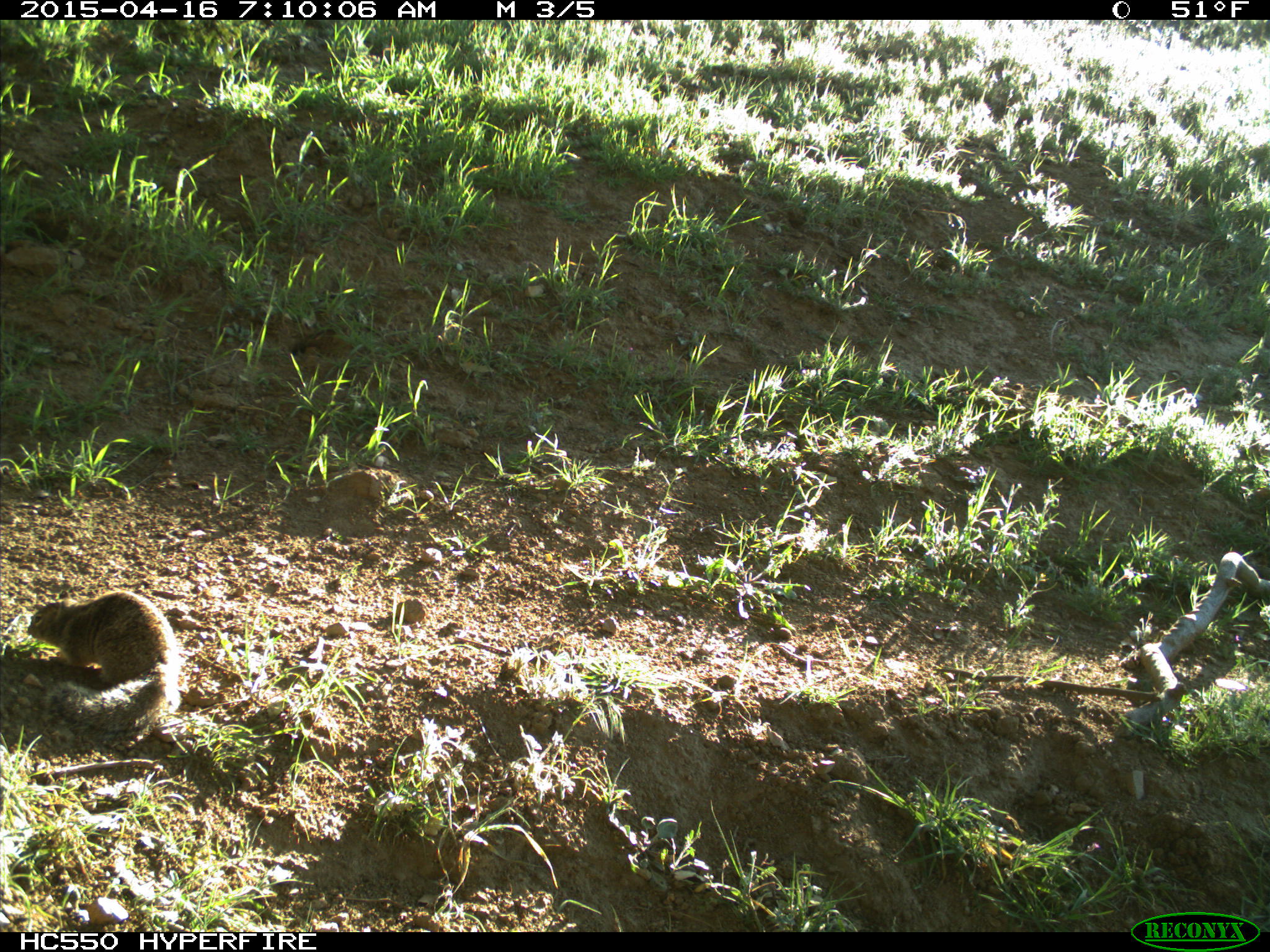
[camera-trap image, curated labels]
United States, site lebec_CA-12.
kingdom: Animalia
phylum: Chordata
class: Mammalia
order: Rodentia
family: Sciuridae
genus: Otospermophilus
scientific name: Otospermophilus beecheyi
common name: california ground squirrel